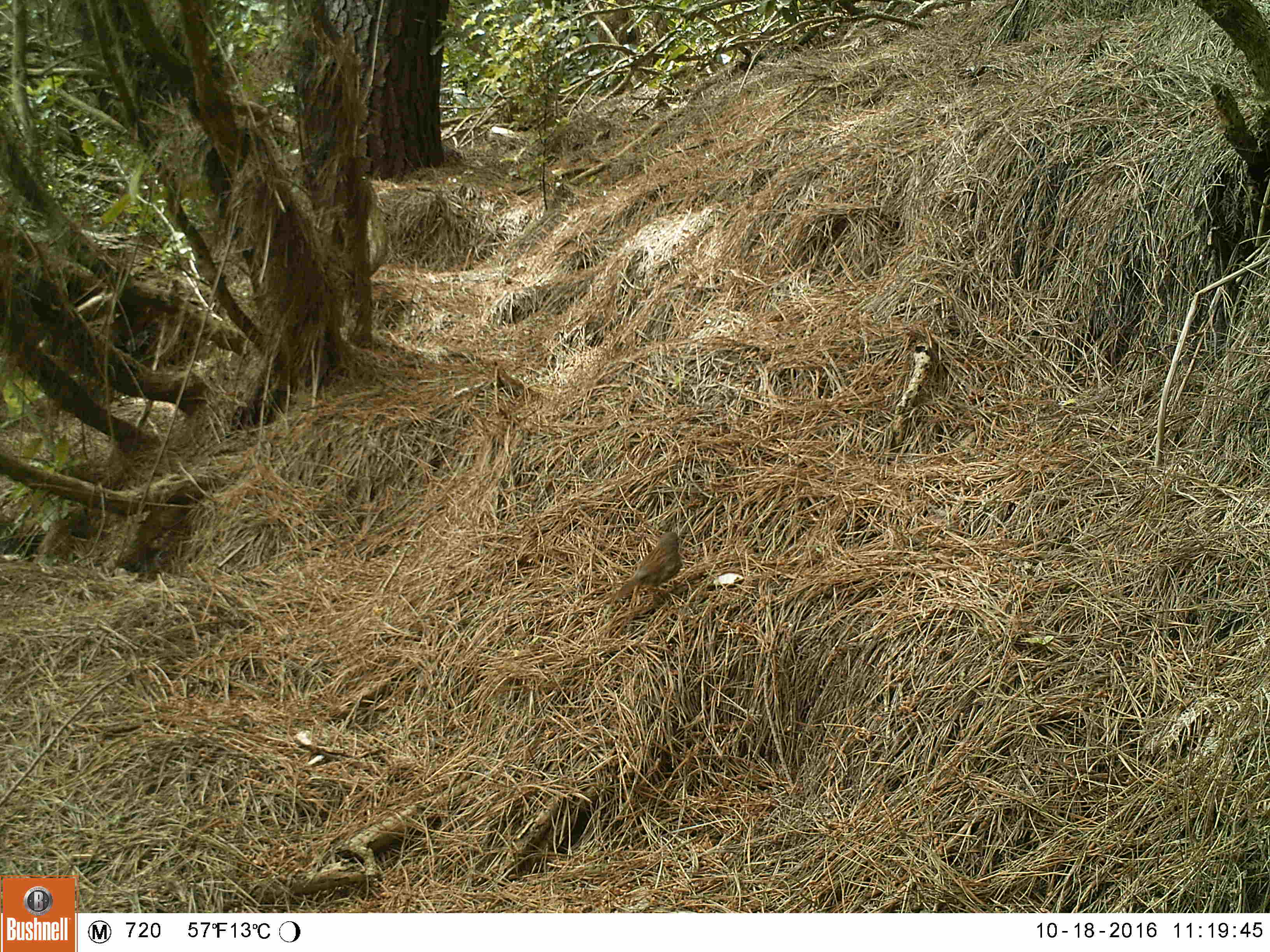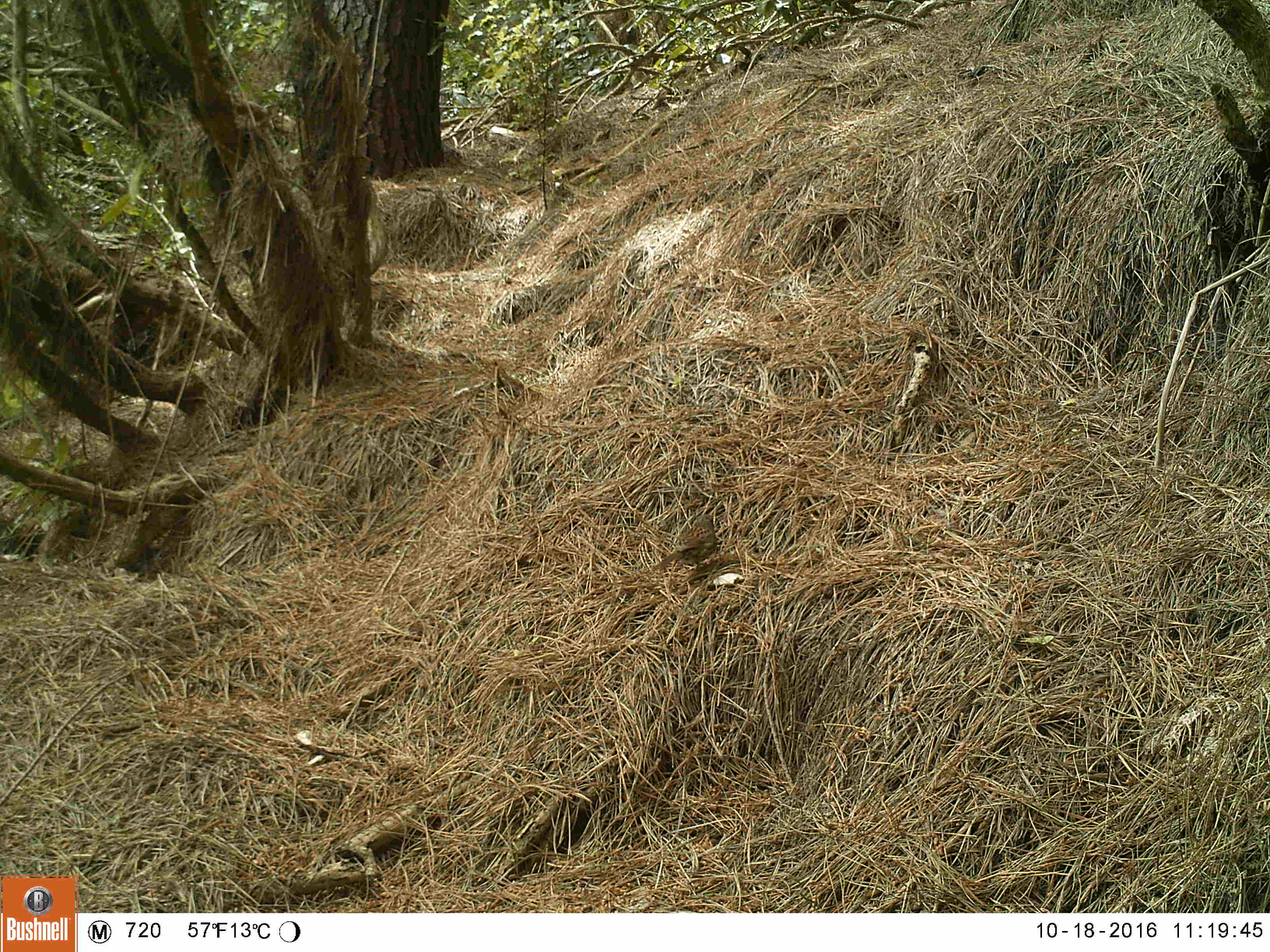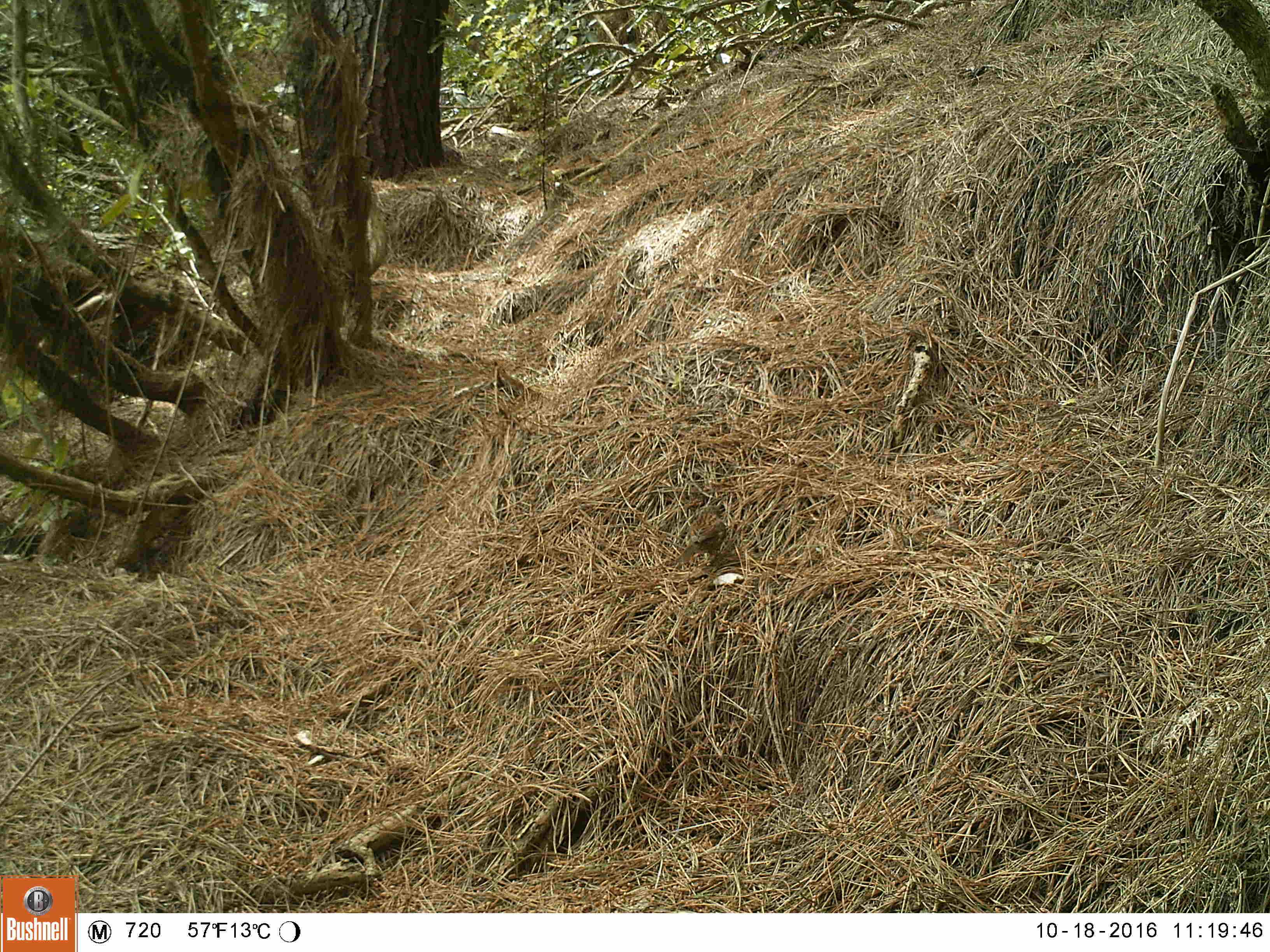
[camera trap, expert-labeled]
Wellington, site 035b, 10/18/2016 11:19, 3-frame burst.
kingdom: Animalia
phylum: Chordata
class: Aves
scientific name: Aves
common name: bird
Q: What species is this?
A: Bird (Aves).